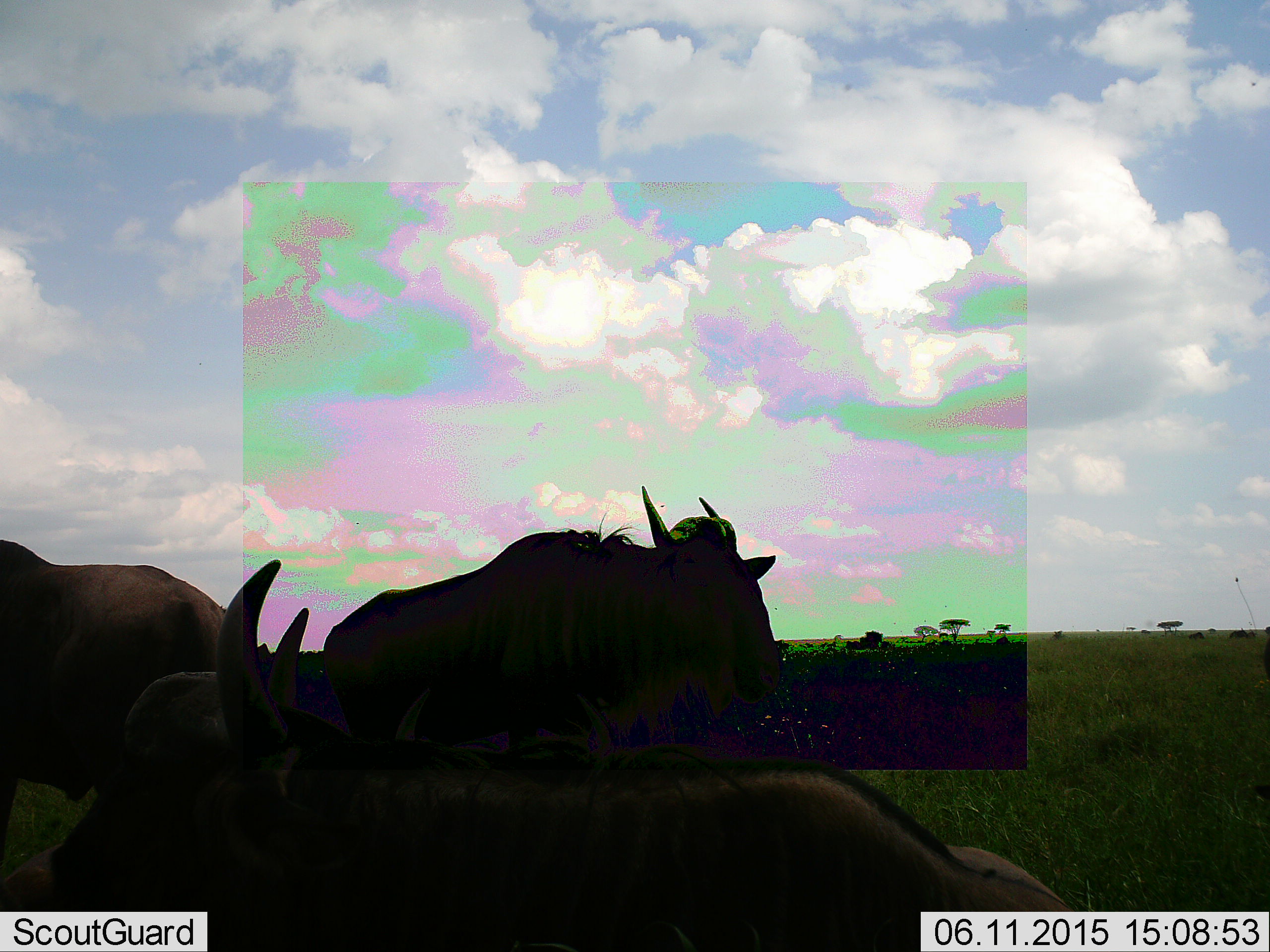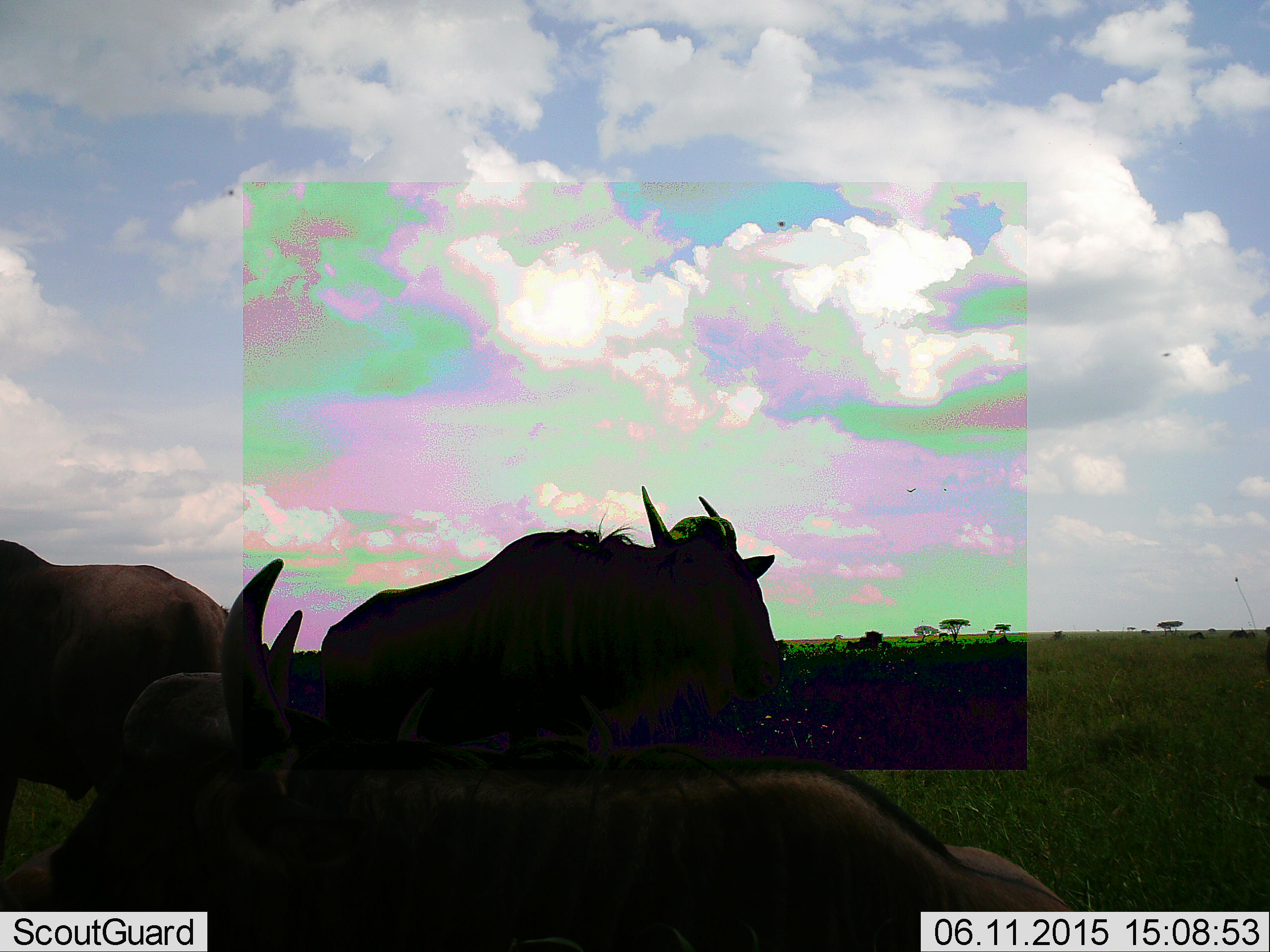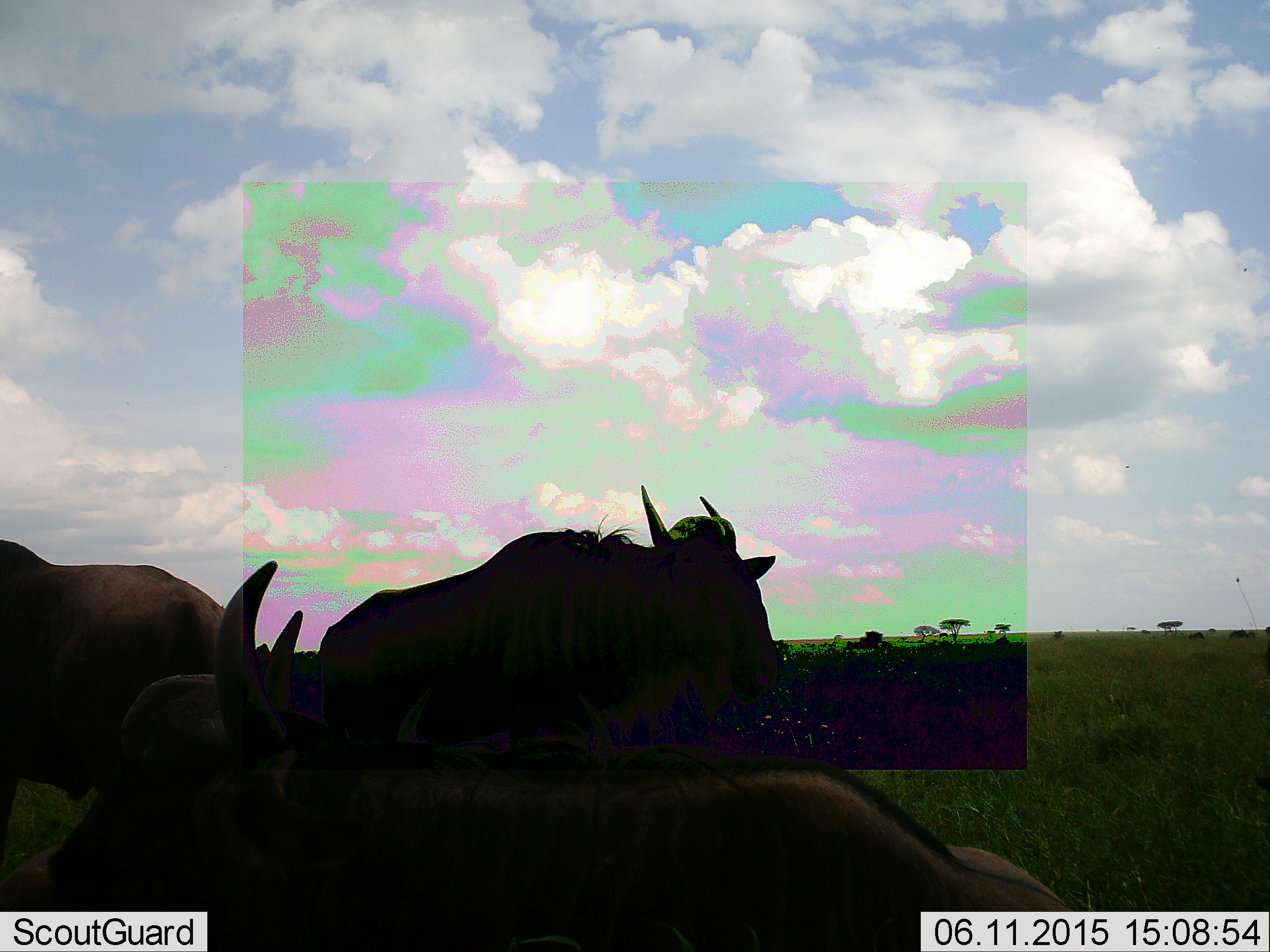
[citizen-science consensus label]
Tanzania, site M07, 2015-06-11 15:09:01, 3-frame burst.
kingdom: Animalia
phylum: Chordata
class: Mammalia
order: Artiodactyla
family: Bovidae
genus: Connochaetes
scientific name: Connochaetes taurinus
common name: blue wildebeest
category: wildebeest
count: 3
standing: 73%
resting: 100%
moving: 0%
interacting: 0%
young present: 0%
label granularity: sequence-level